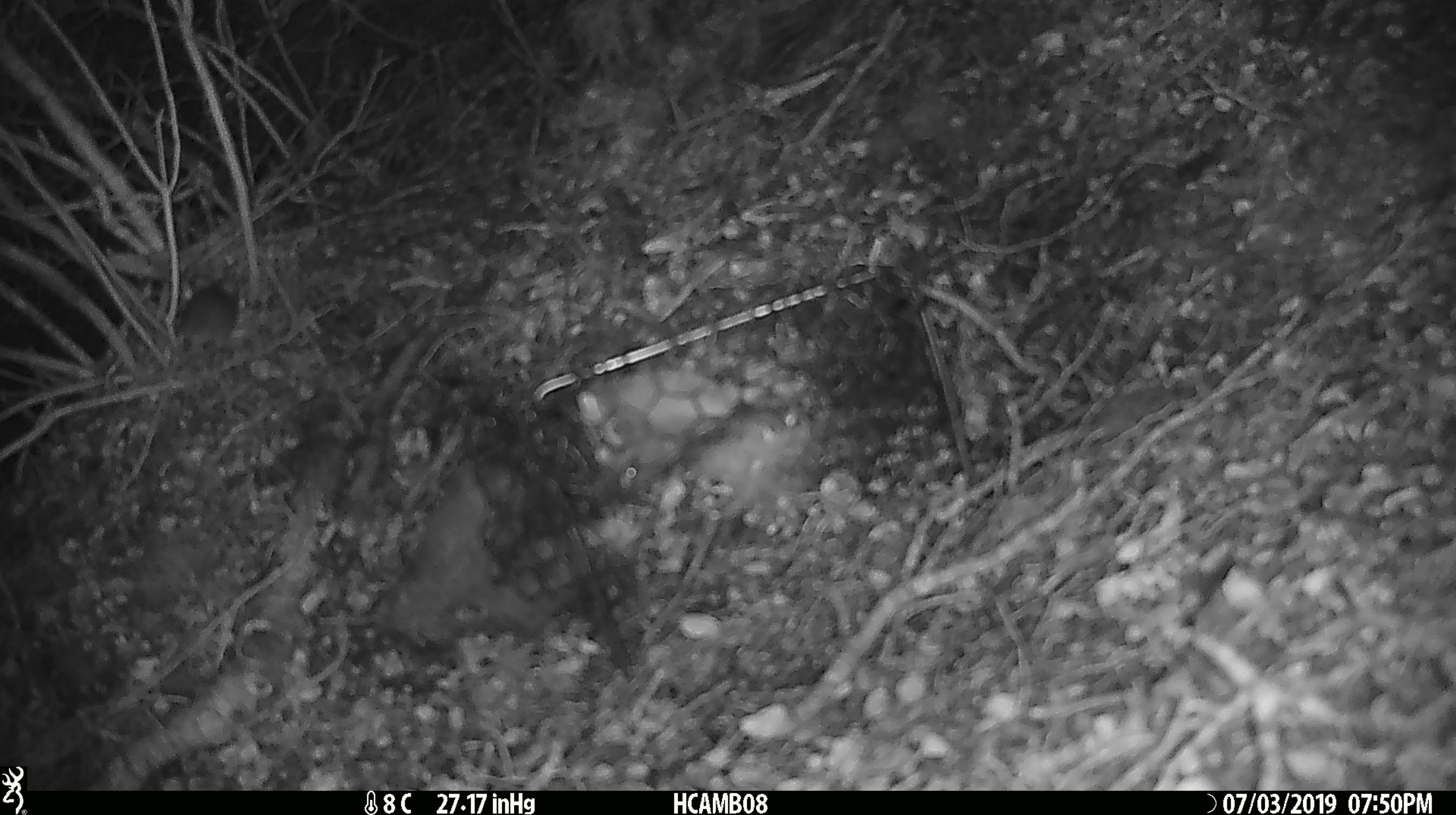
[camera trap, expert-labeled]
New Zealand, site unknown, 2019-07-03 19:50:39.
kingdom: Animalia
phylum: Chordata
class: Mammalia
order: Rodentia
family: Muridae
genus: Mus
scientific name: Mus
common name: mouse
Mouse (Mus).